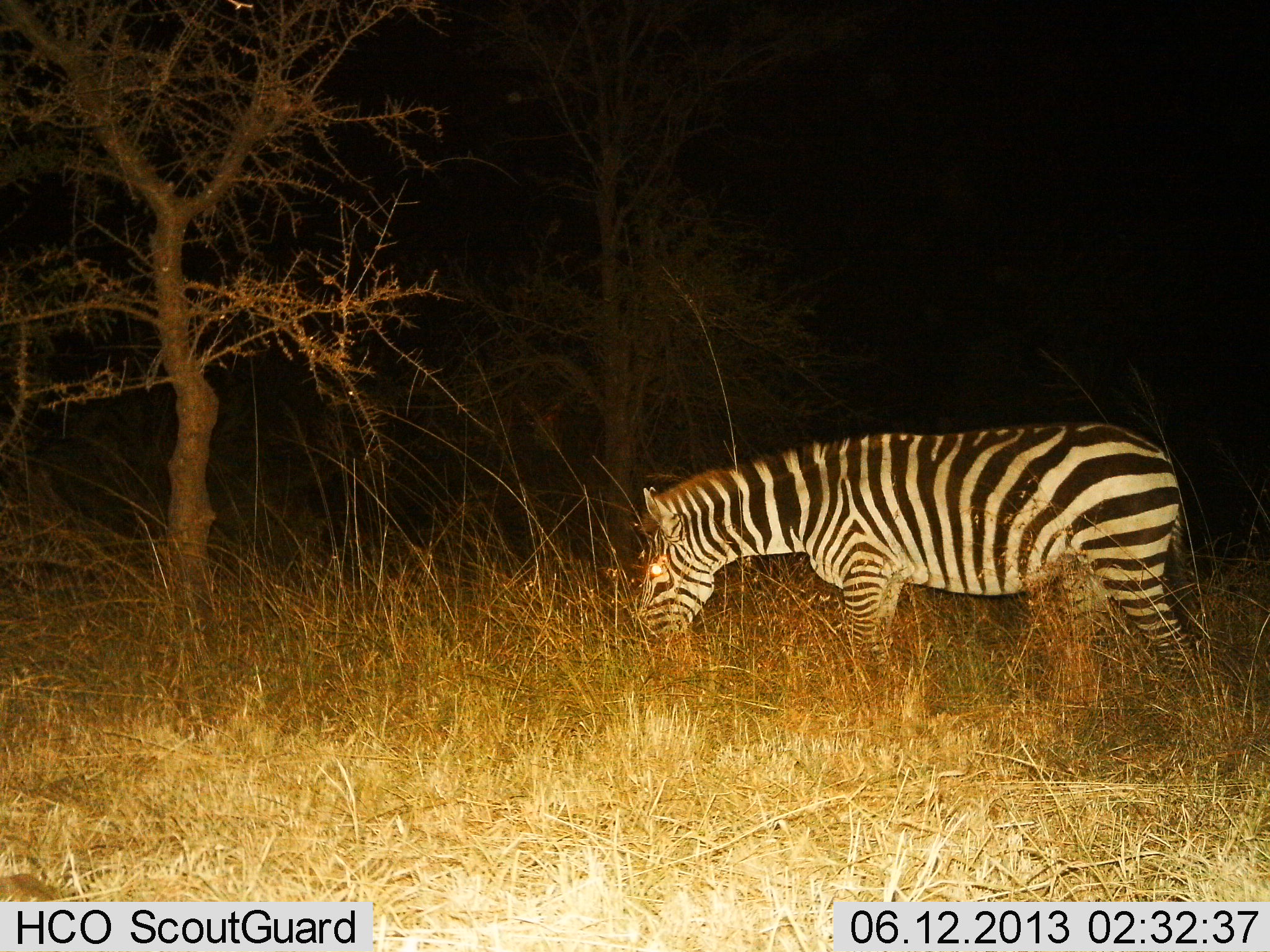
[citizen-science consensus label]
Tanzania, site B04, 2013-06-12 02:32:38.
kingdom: Animalia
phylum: Chordata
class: Mammalia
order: Perissodactyla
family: Equidae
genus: Equus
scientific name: Equus quagga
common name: plains zebra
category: zebra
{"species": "zebra (plains zebra) (Equus quagga)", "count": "1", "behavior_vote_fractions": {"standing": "20%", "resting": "0%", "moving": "10%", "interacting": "0%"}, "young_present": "0%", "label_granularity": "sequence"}